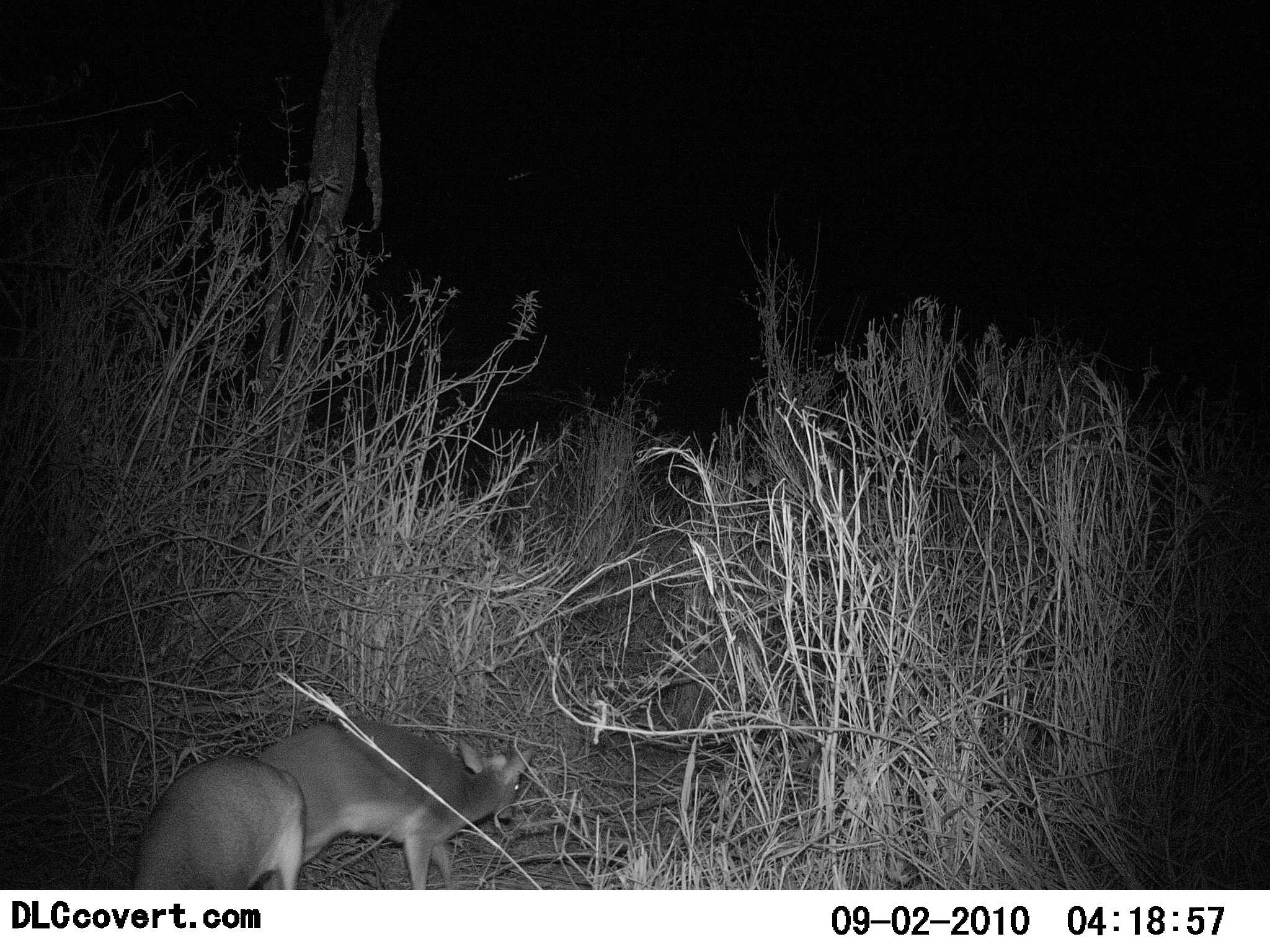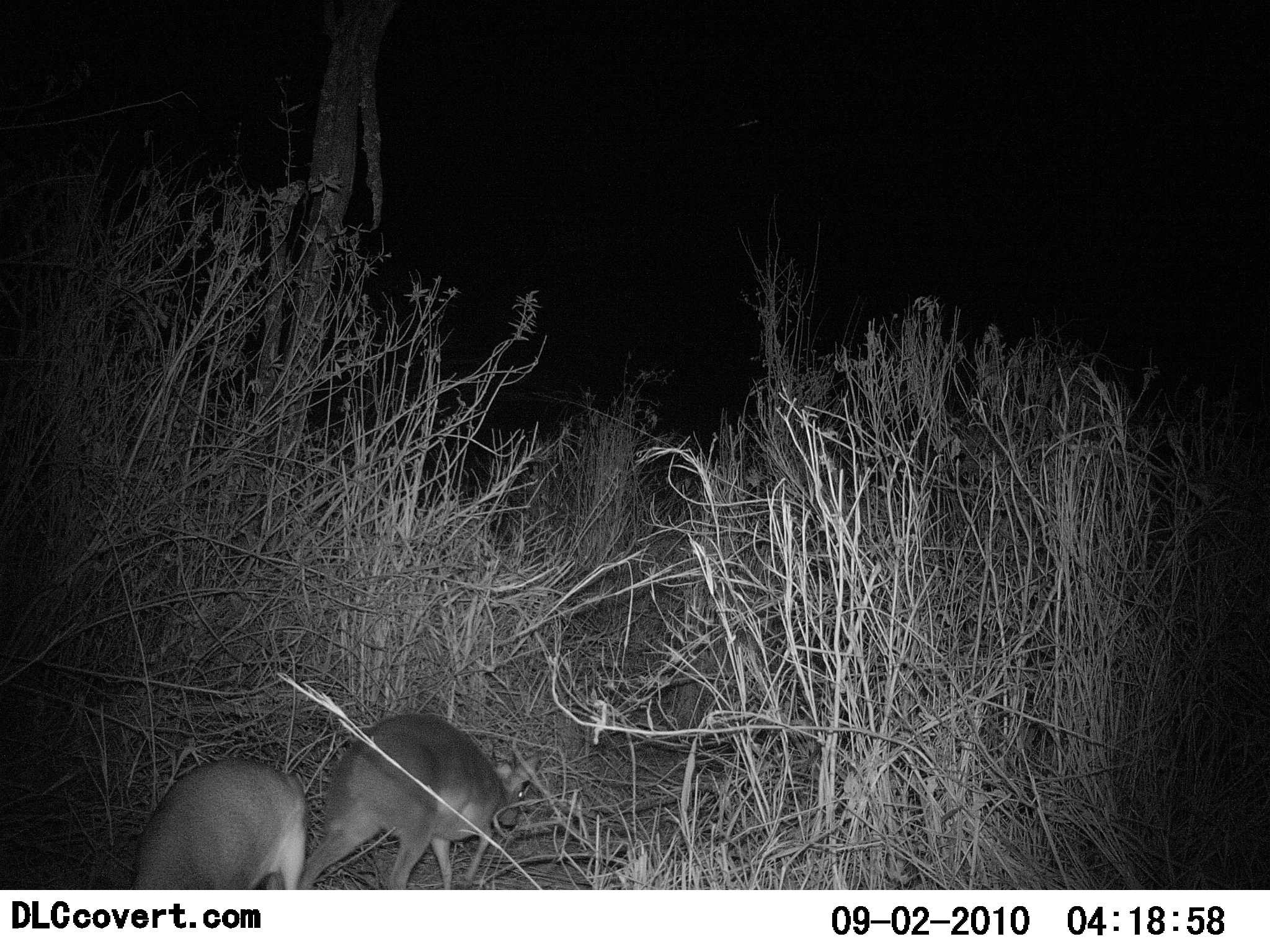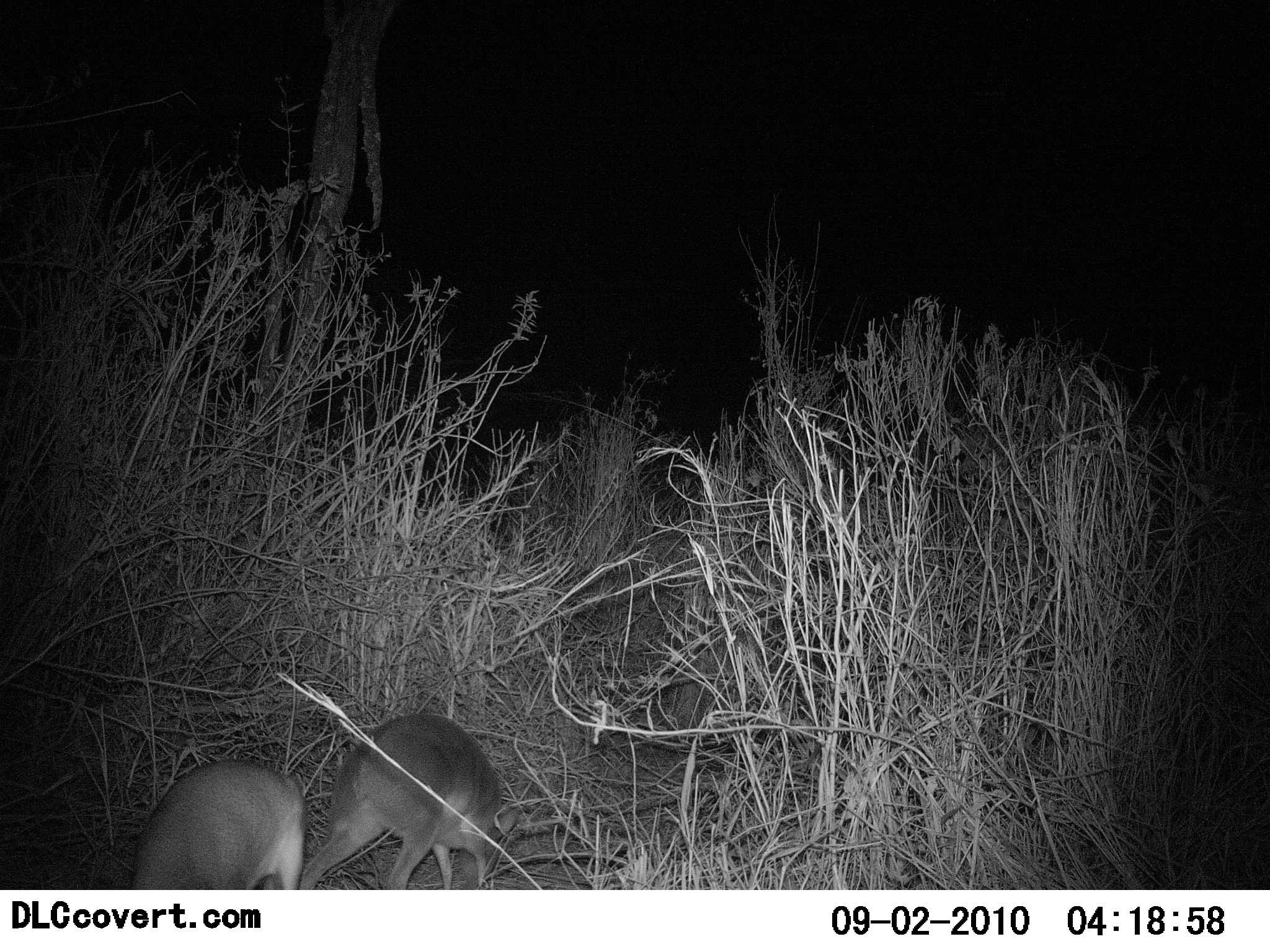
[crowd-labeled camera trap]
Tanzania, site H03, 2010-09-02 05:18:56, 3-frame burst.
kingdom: Animalia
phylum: Chordata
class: Mammalia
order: Artiodactyla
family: Bovidae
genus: Madoqua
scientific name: Madoqua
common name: dikdik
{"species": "dikdik (Madoqua)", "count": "2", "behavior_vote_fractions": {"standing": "38%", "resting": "0%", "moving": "23%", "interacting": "0%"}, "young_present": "0%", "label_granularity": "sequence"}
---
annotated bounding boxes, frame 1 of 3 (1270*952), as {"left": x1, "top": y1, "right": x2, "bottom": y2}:
animal: {"left": 252, "top": 717, "right": 534, "bottom": 890}; {"left": 126, "top": 753, "right": 308, "bottom": 891}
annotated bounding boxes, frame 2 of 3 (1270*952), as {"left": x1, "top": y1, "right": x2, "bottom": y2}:
animal: {"left": 305, "top": 712, "right": 540, "bottom": 890}; {"left": 123, "top": 758, "right": 307, "bottom": 890}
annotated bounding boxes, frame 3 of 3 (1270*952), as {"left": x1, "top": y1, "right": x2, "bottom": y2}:
animal: {"left": 299, "top": 714, "right": 519, "bottom": 890}; {"left": 127, "top": 761, "right": 305, "bottom": 890}